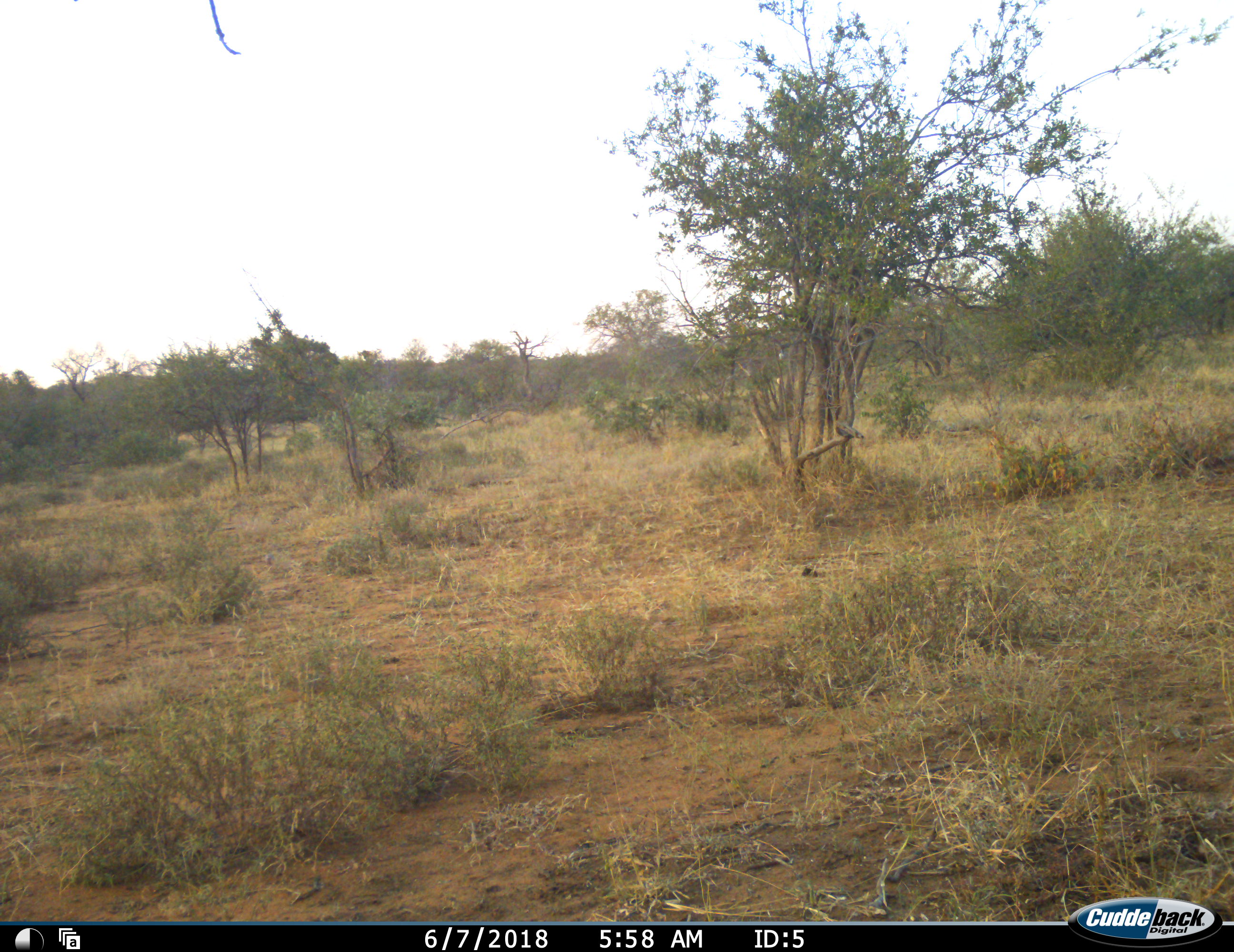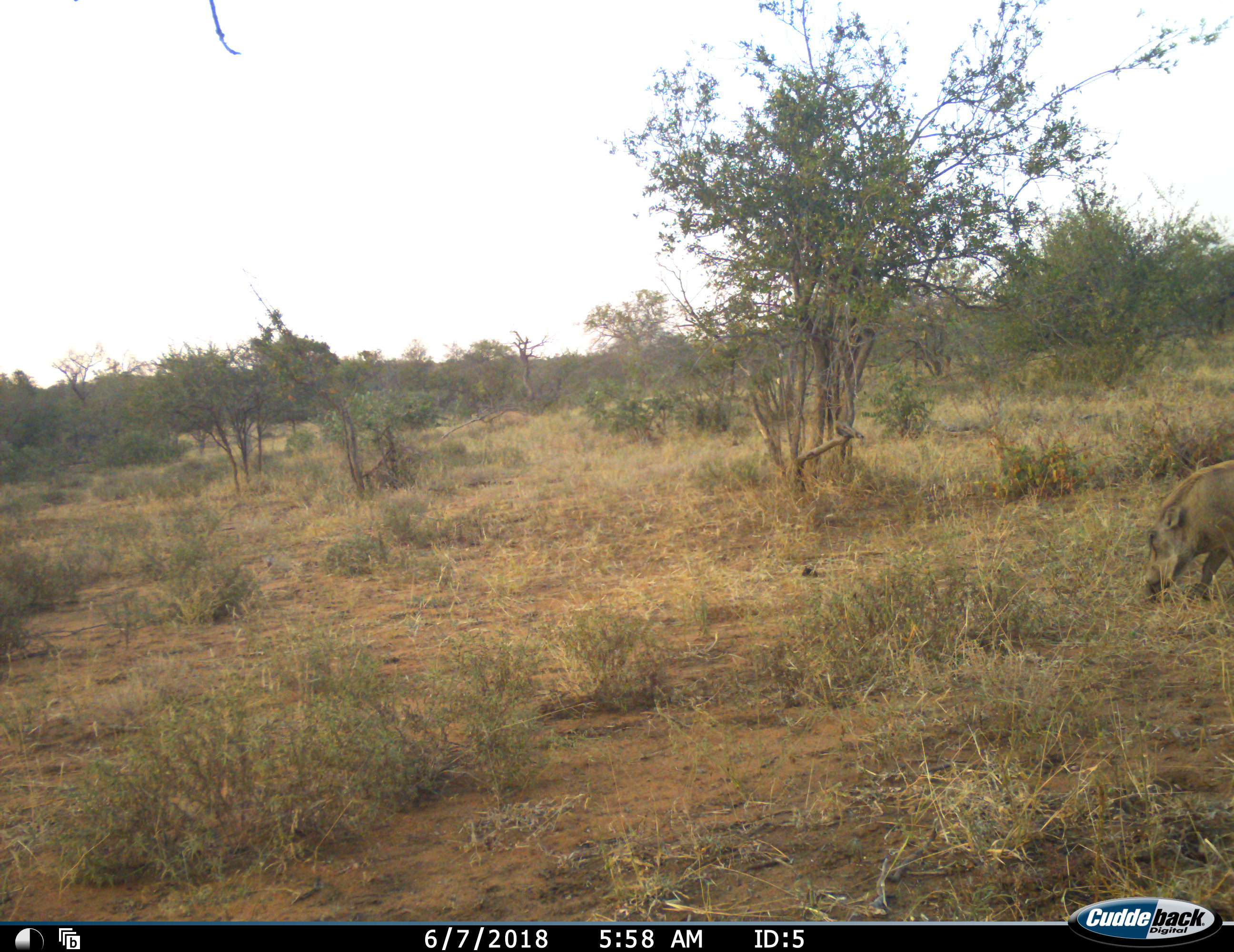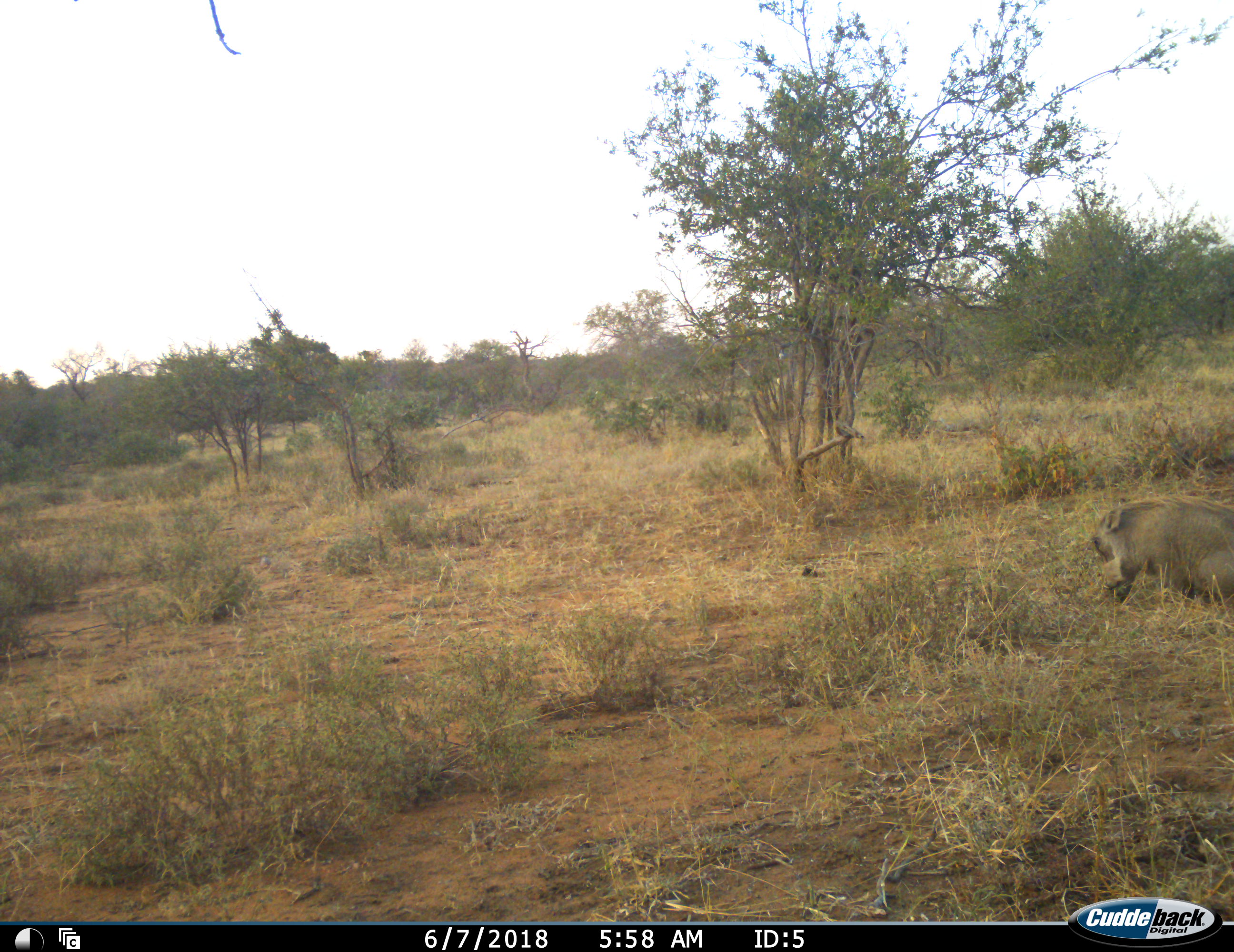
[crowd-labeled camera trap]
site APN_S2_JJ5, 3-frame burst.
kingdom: Animalia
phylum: Chordata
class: Mammalia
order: Artiodactyla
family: Suidae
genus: Phacochoerus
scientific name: Phacochoerus africanus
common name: warthog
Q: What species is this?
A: Warthog (Phacochoerus africanus).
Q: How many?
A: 1.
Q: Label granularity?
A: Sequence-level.